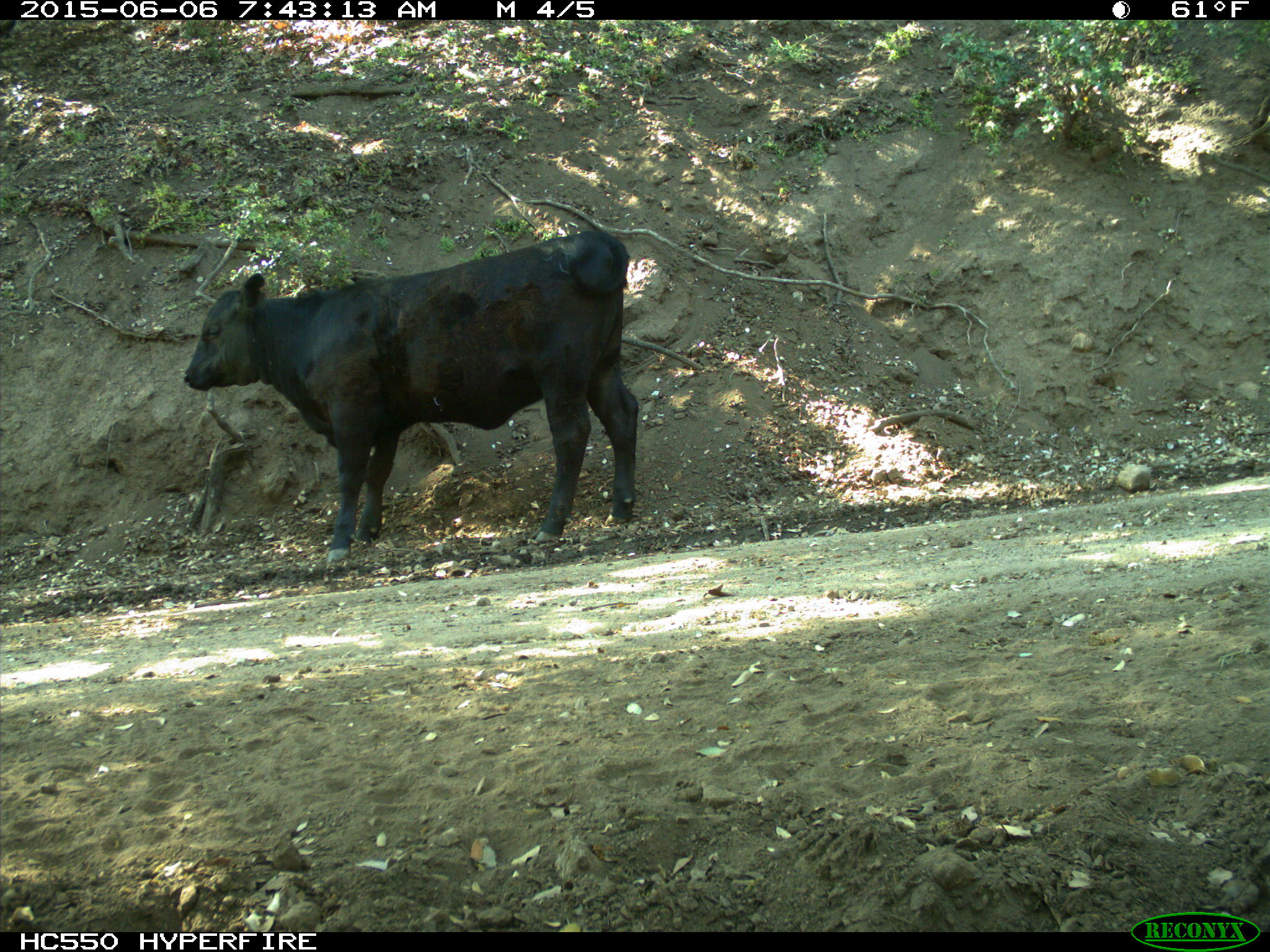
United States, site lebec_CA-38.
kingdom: Animalia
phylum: Chordata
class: Mammalia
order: Artiodactyla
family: Bovidae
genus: Bos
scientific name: Bos taurus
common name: domestic cow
Bos taurus (domestic cow).